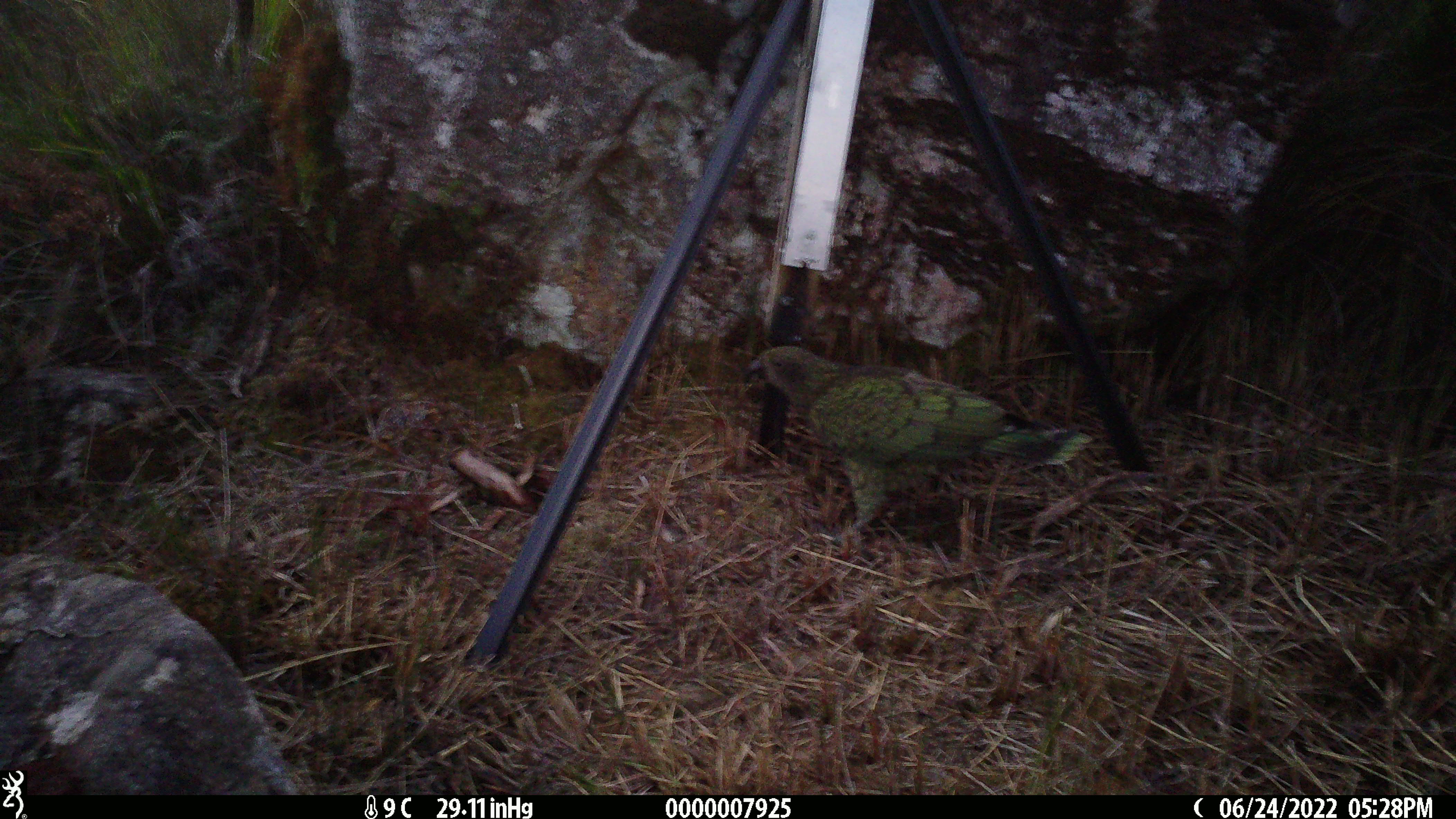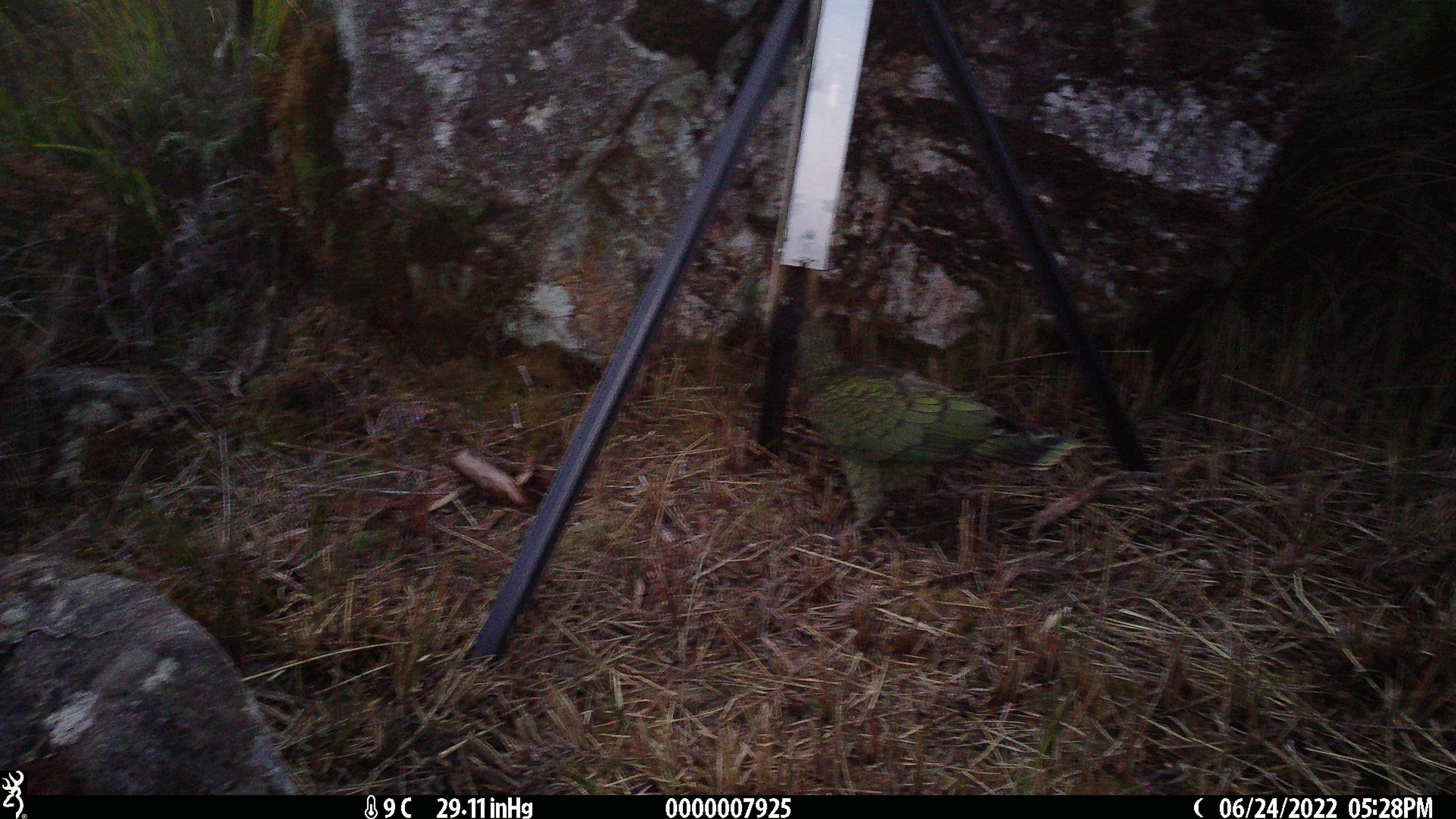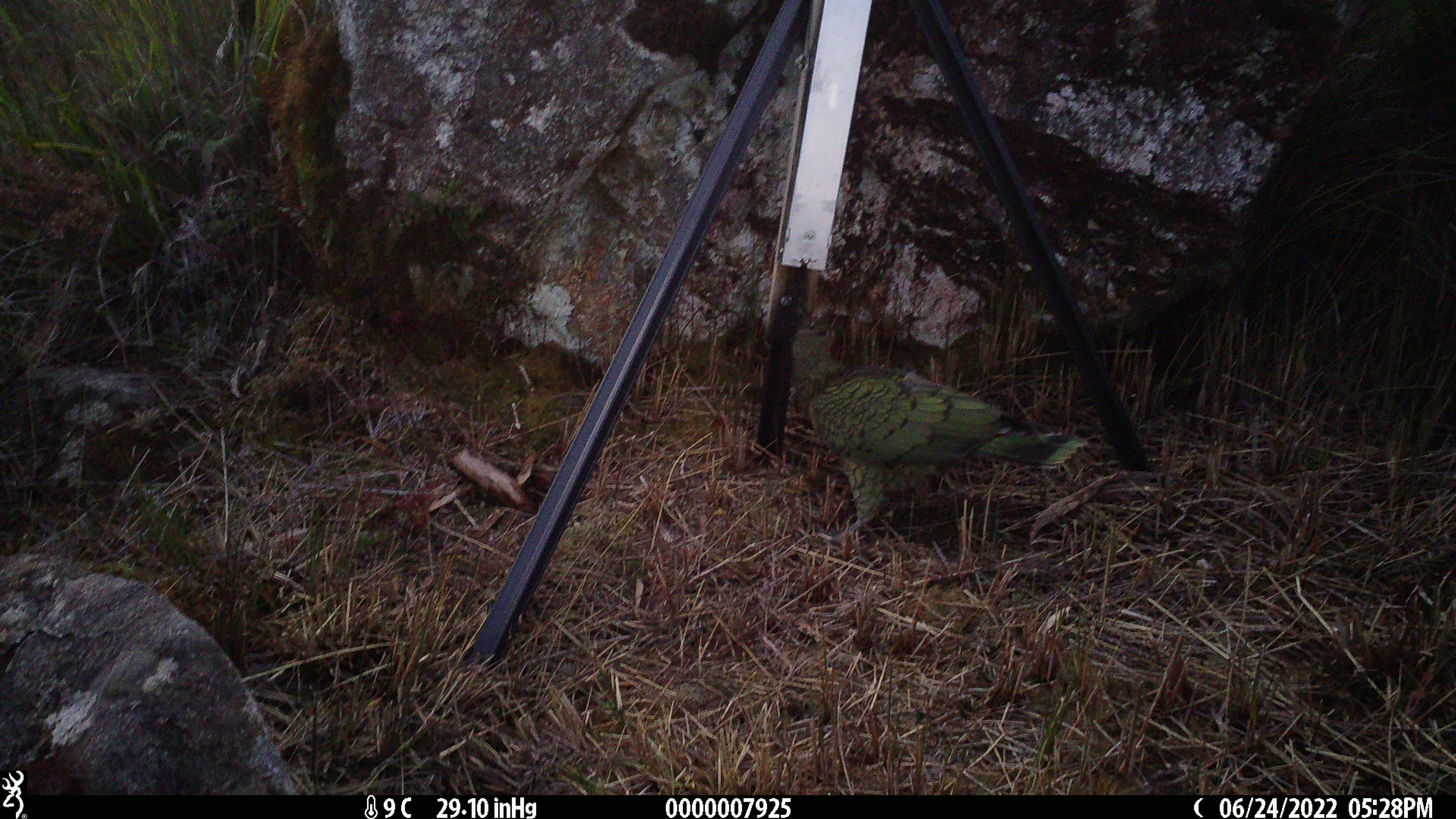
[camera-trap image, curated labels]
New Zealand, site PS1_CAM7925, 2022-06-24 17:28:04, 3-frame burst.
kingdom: Animalia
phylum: Chordata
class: Aves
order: Psittaciformes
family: Strigopidae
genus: Nestor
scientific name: Nestor notabilis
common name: kea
Kea (Nestor notabilis).